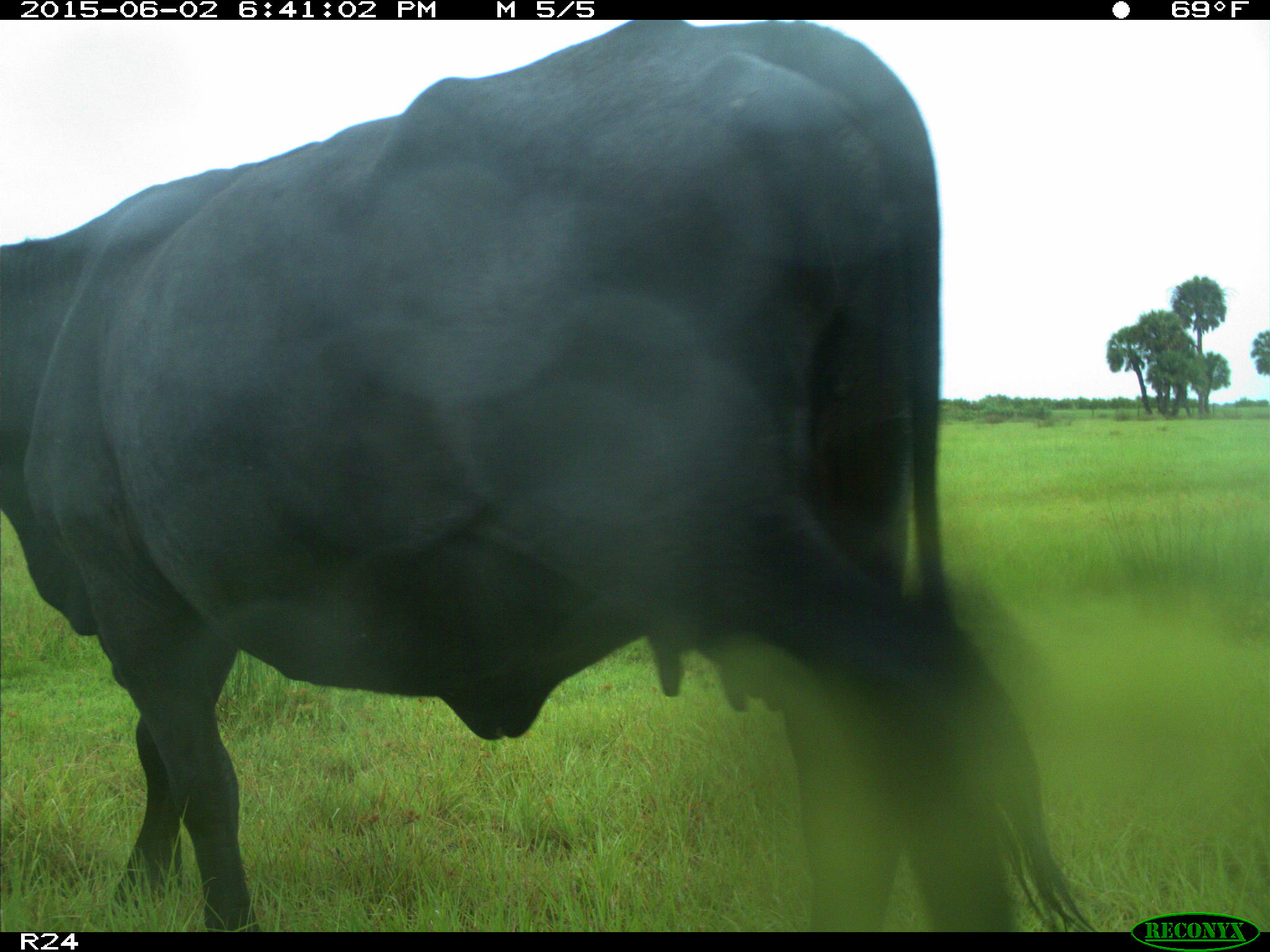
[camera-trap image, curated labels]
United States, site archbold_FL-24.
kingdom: Animalia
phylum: Chordata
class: Mammalia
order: Artiodactyla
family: Bovidae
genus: Bos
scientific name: Bos taurus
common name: domestic cow